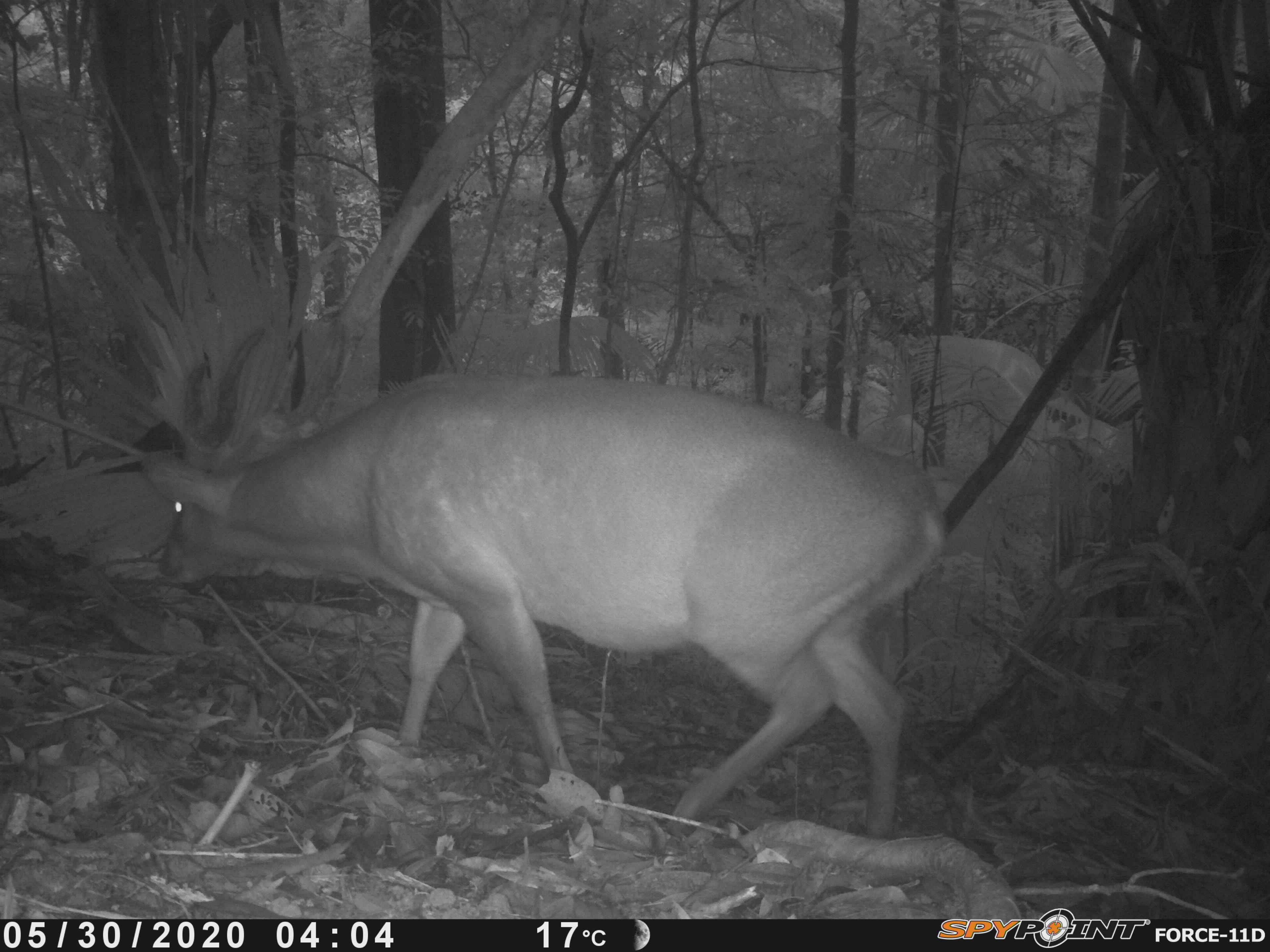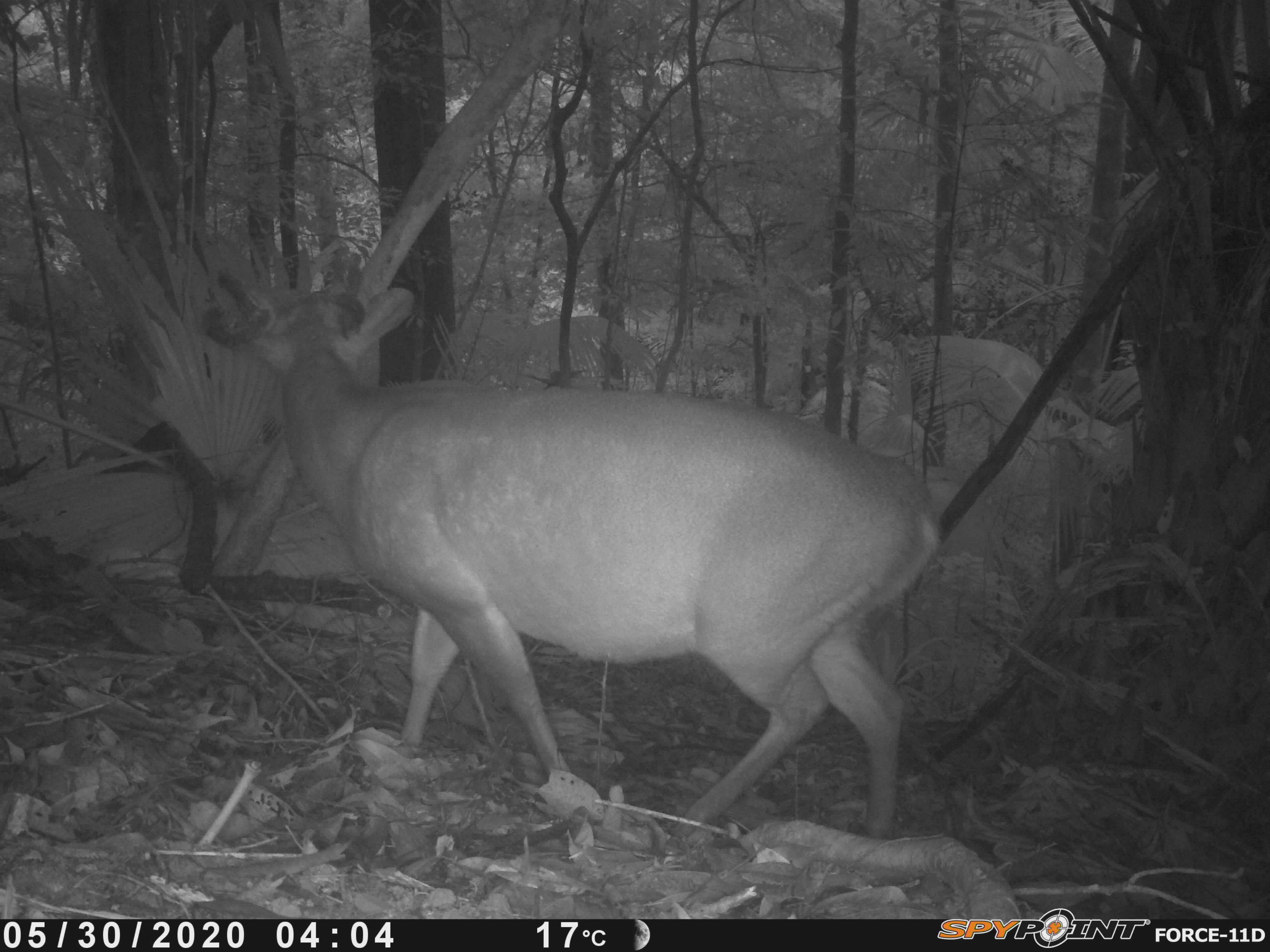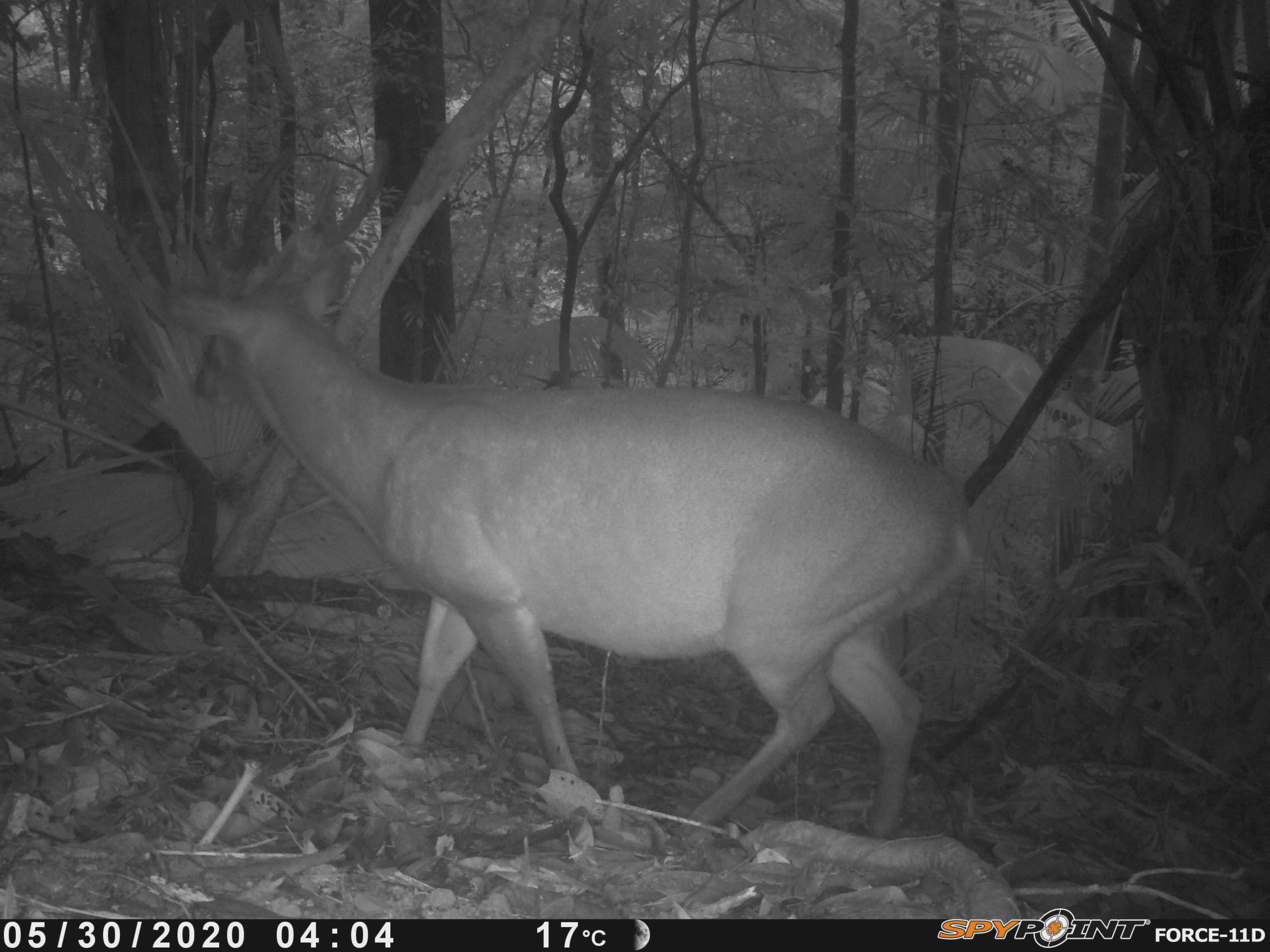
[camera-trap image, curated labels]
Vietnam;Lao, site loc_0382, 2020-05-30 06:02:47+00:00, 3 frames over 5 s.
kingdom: Animalia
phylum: Chordata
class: Mammalia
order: Artiodactyla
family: Cervidae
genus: Muntiacus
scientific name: Muntiacus vuquangensis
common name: large-antlered muntjac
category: large antlered muntjac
Large antlered muntjac (large-antlered muntjac) (Muntiacus vuquangensis). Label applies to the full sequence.